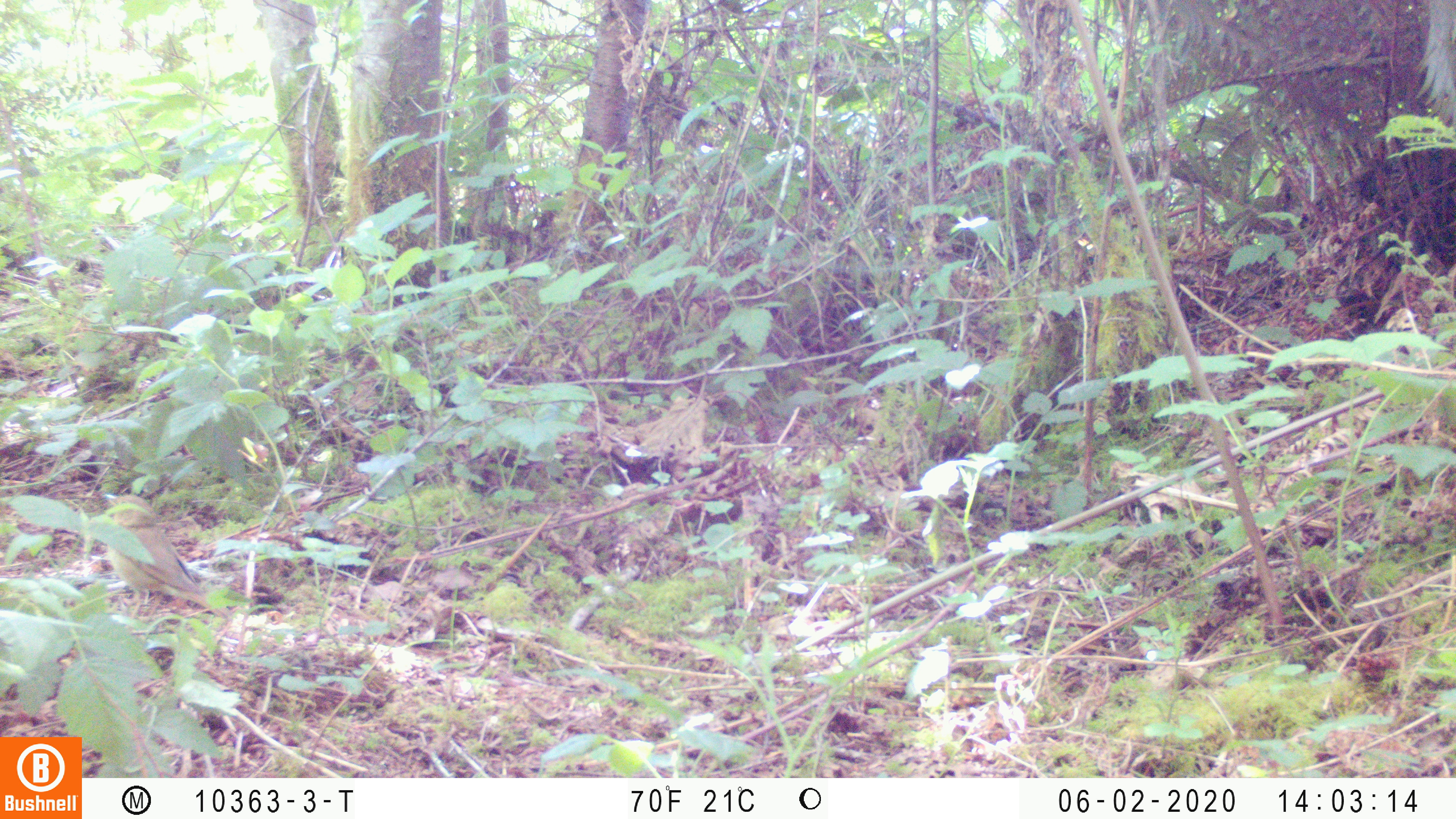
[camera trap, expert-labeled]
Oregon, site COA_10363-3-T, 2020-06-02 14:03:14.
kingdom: Animalia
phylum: Chordata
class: Aves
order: Passeriformes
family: Turdidae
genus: Catharus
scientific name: Catharus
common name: brown thrushes and nightingale-thrushes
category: catharus species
Catharus species (brown thrushes and nightingale-thrushes) (Catharus).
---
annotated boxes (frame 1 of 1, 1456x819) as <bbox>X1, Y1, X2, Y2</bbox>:
catharus species: <bbox>104, 492, 220, 614</bbox>